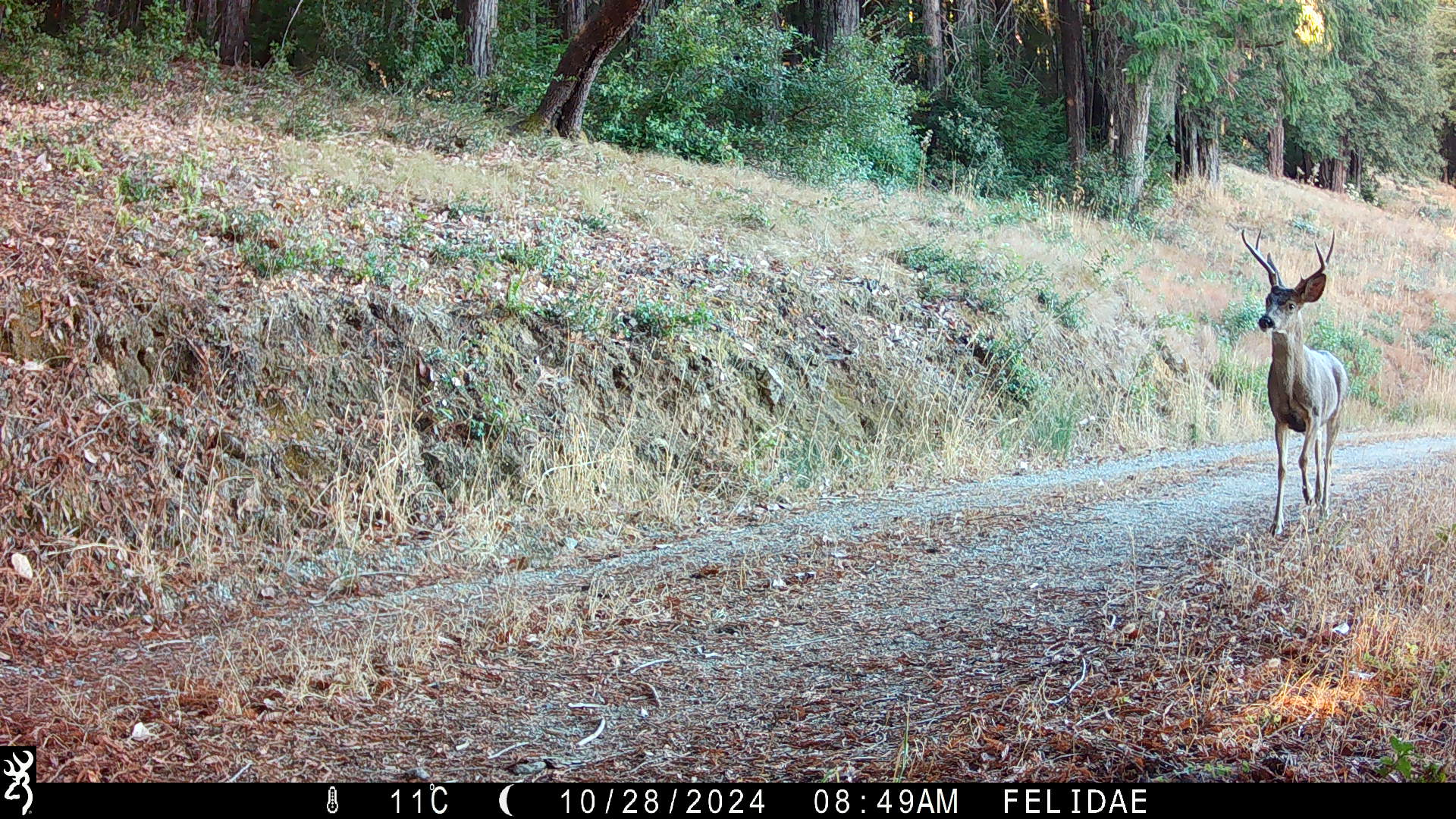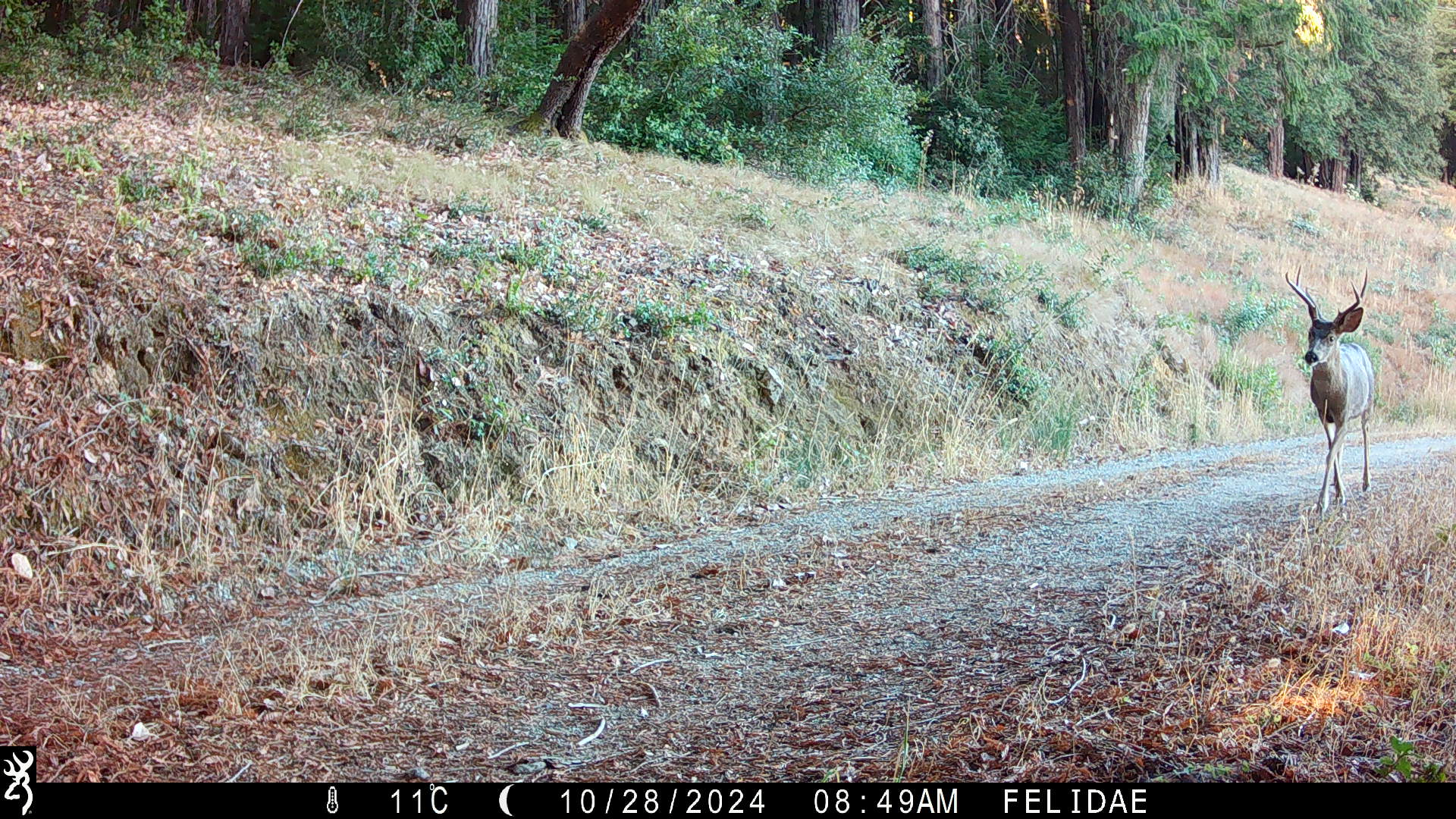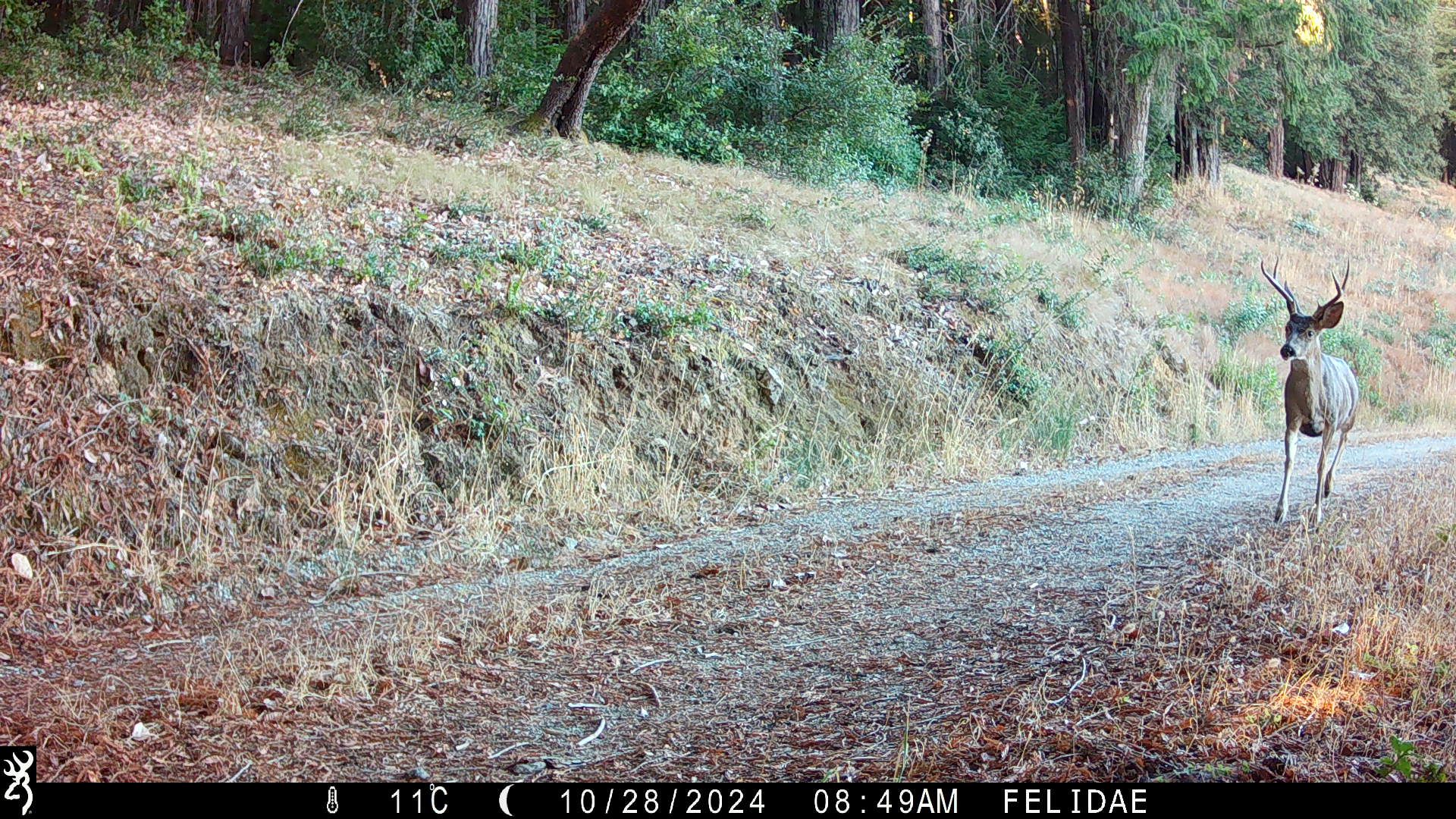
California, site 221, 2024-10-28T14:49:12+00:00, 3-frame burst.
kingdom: Animalia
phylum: Chordata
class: Mammalia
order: Artiodactyla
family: Cervidae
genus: Odocoileus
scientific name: Odocoileus hemionus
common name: mule deer